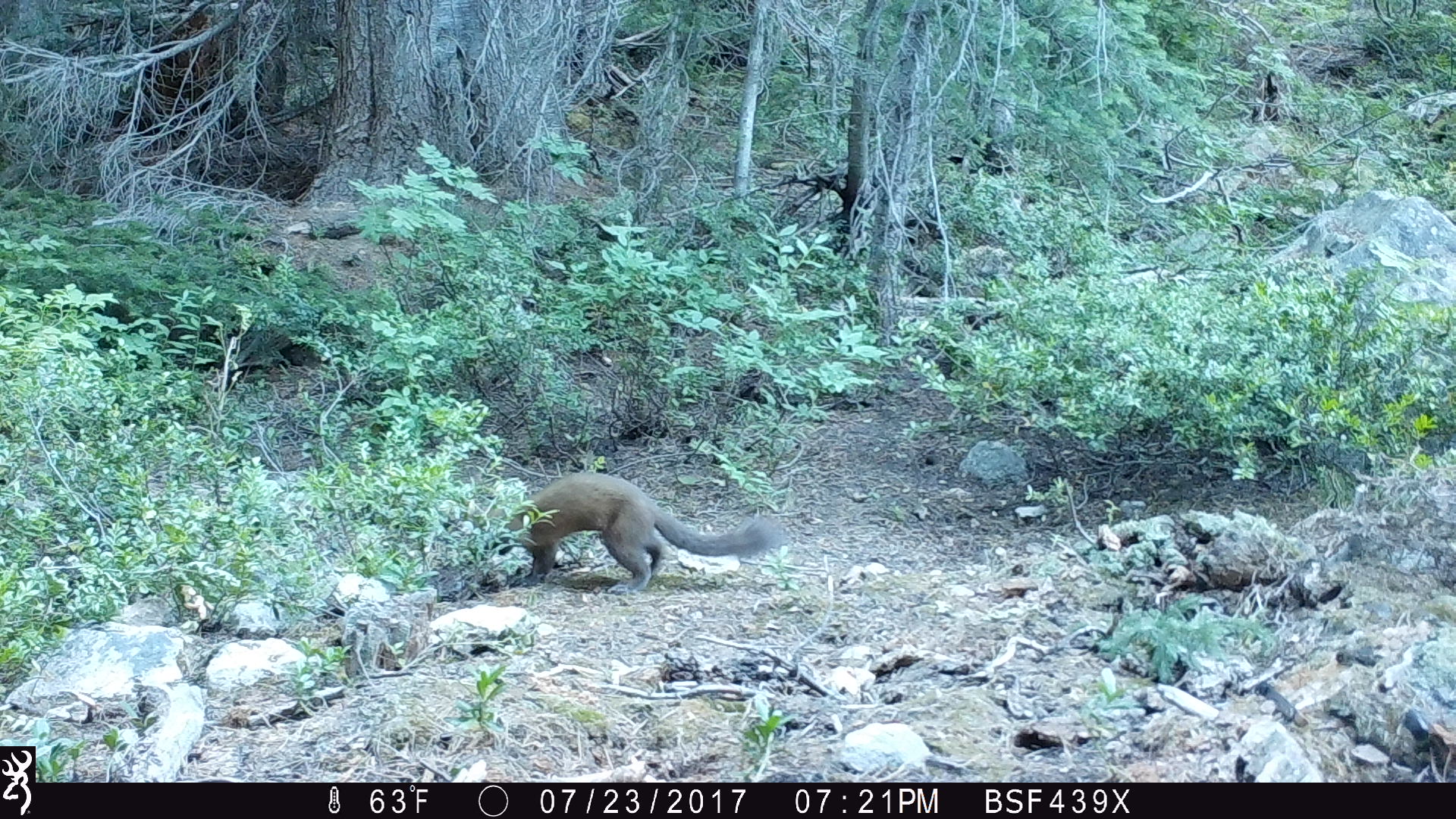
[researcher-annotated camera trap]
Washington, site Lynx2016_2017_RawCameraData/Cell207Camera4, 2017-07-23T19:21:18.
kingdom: Animalia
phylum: Chordata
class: Mammalia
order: Carnivora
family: Mustelidae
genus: Martes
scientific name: Martes americana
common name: american marten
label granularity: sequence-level